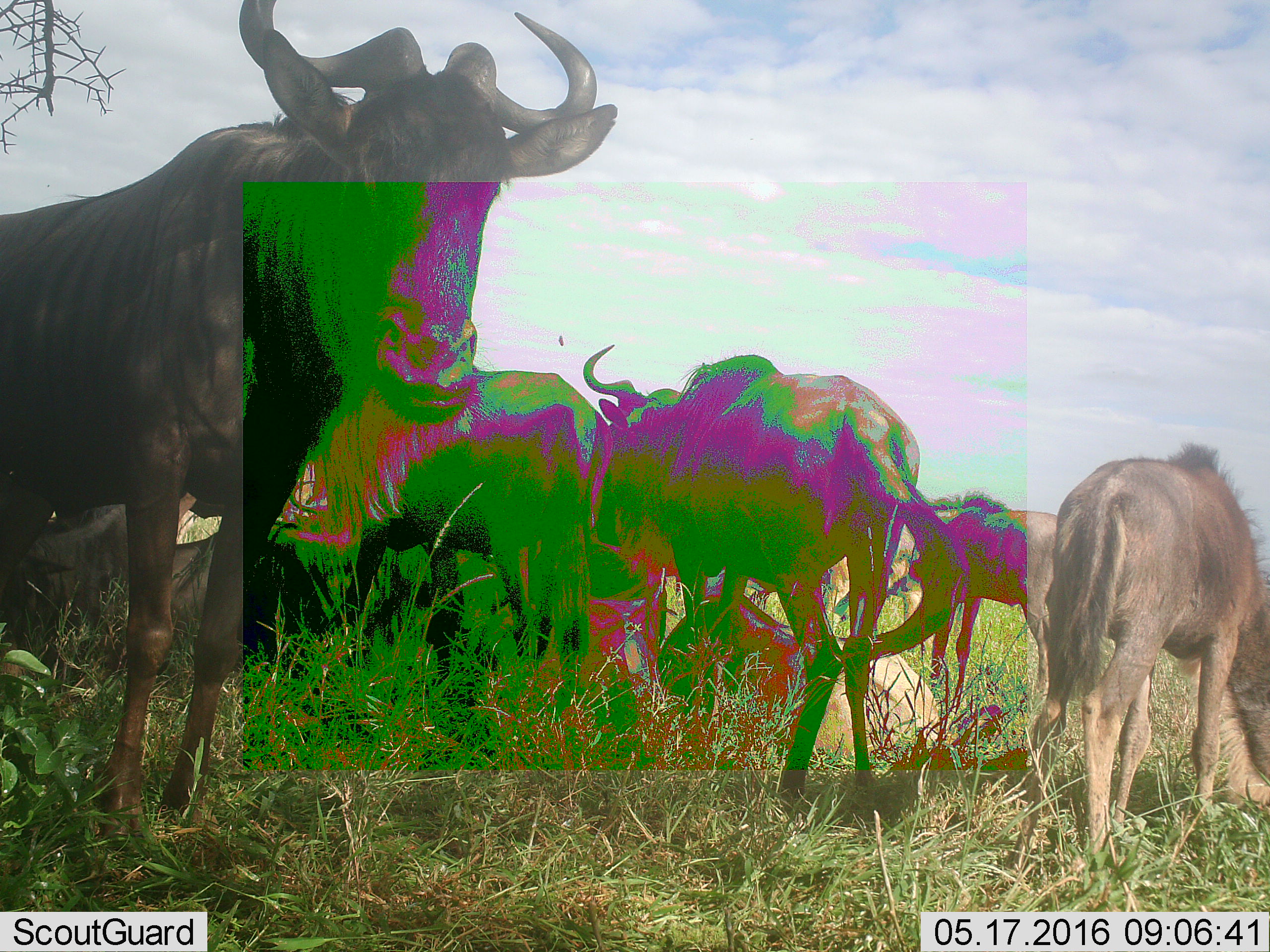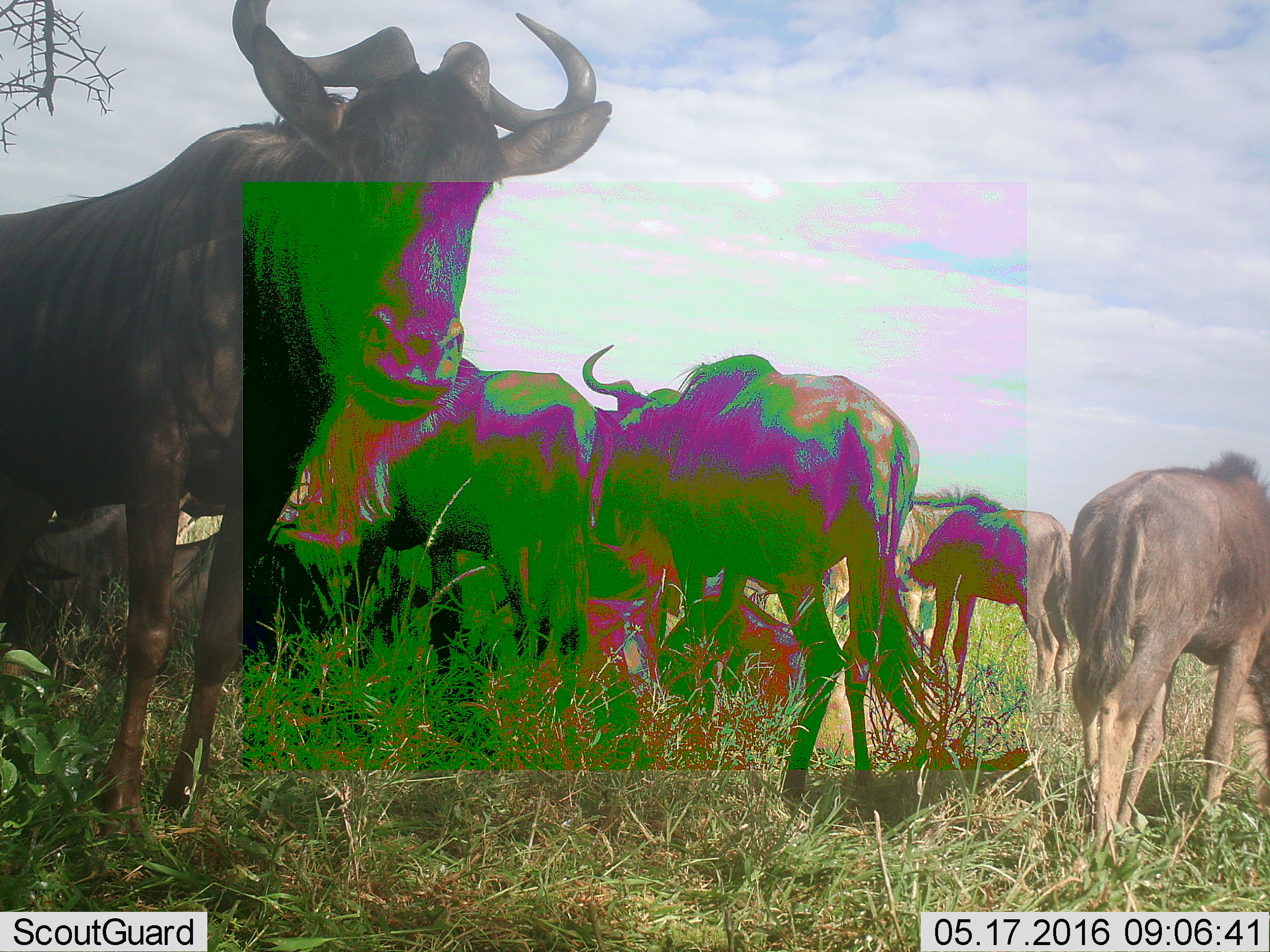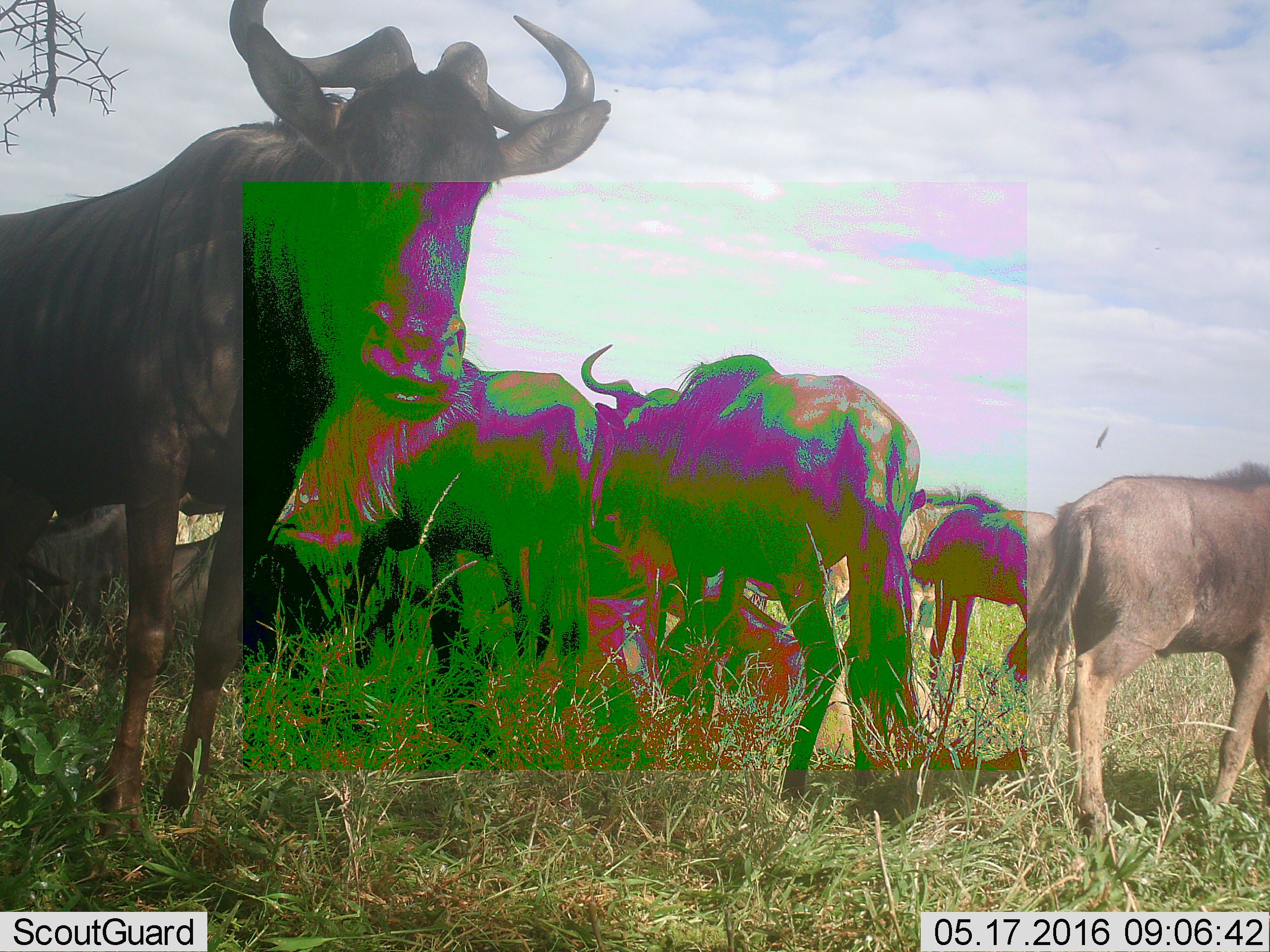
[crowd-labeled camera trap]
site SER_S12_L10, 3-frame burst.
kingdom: Animalia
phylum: Chordata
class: Mammalia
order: Artiodactyla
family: Bovidae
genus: Connochaetes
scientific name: Connochaetes taurinus taurinus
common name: blue wildebeest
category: wildebeestblue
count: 6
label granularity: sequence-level